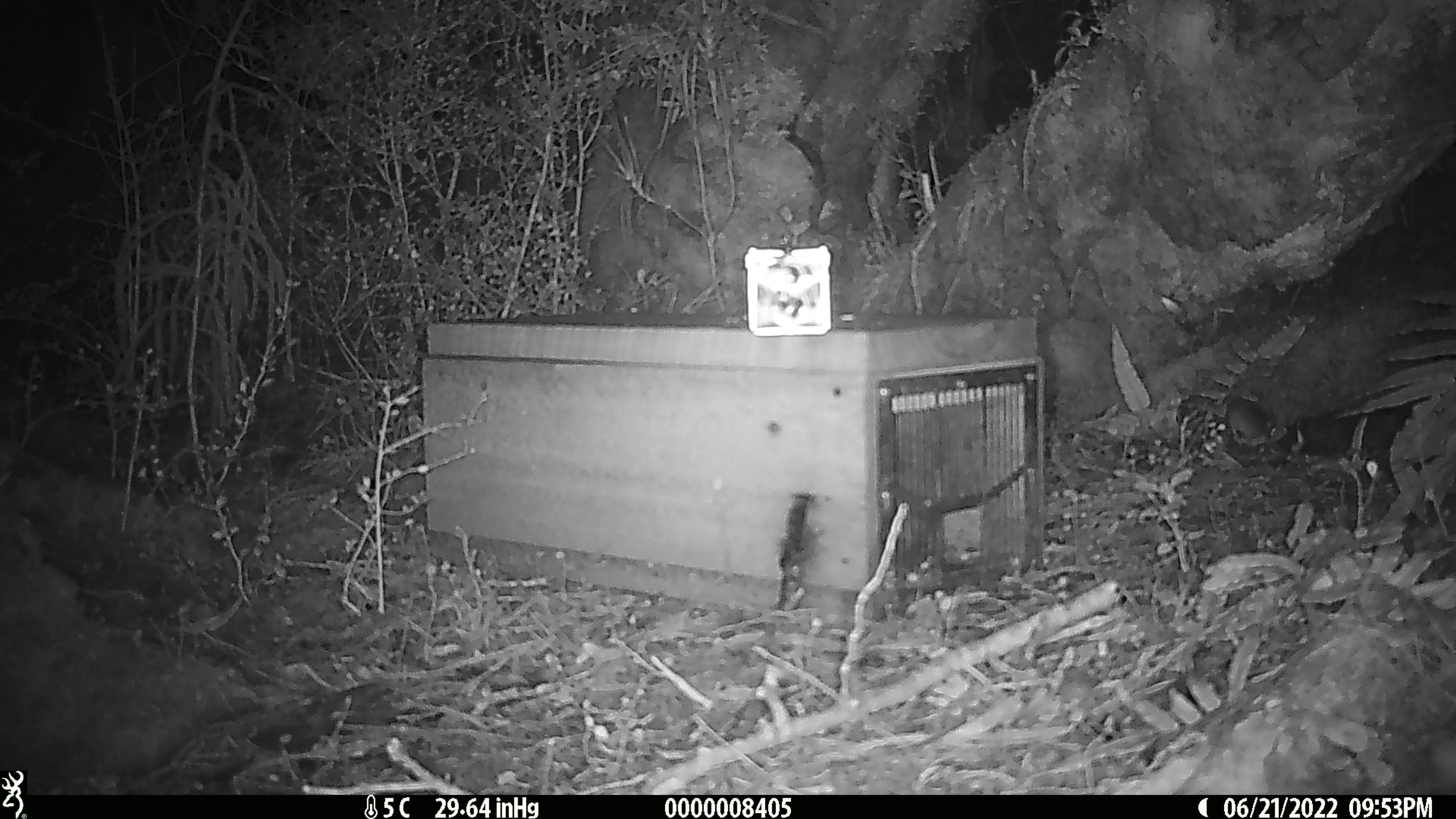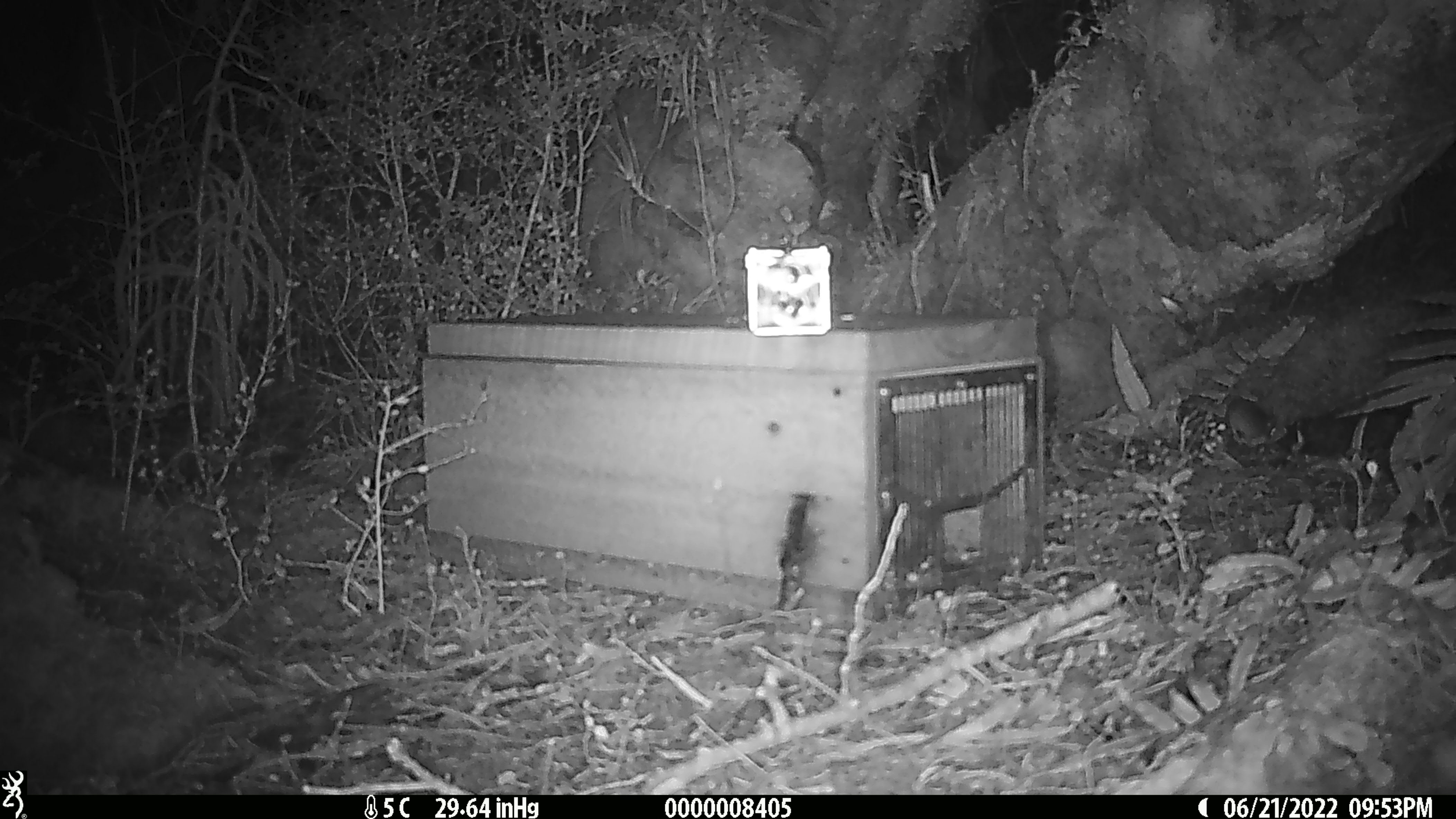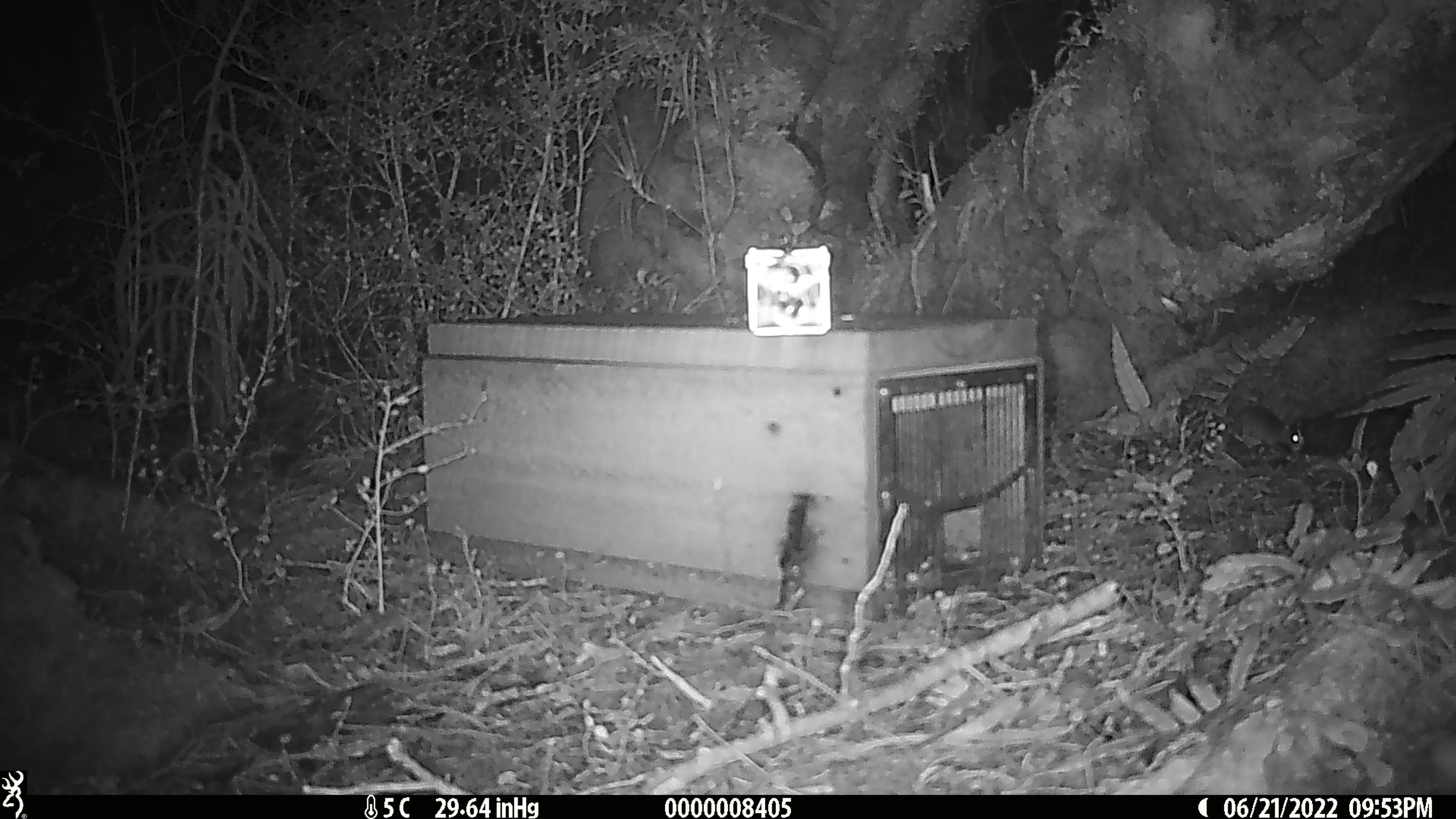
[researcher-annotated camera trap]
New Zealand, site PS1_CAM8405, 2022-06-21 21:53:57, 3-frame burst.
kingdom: Animalia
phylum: Chordata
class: Mammalia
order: Rodentia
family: Muridae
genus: Mus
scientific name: Mus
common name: mouse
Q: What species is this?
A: Mouse (Mus).